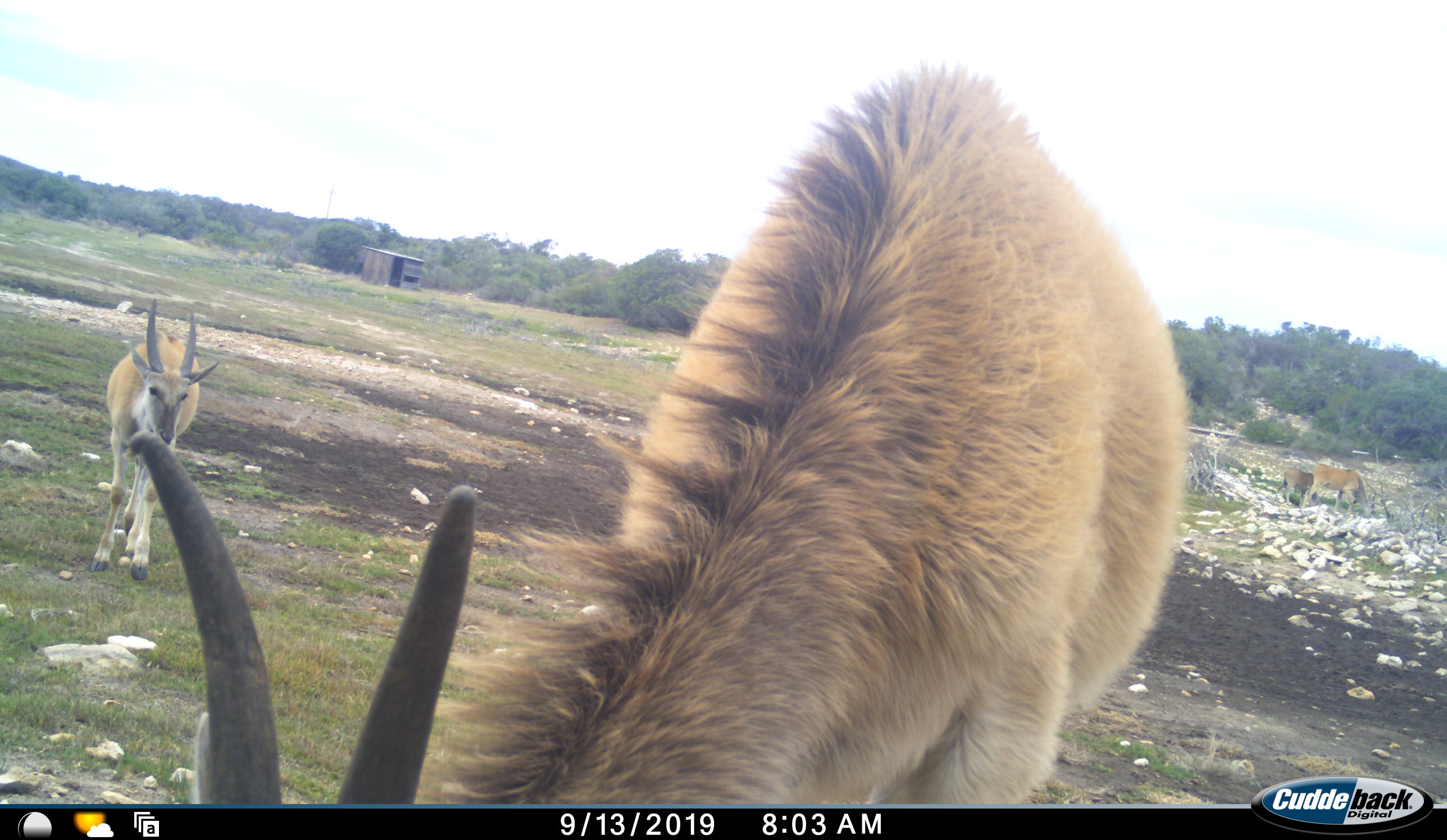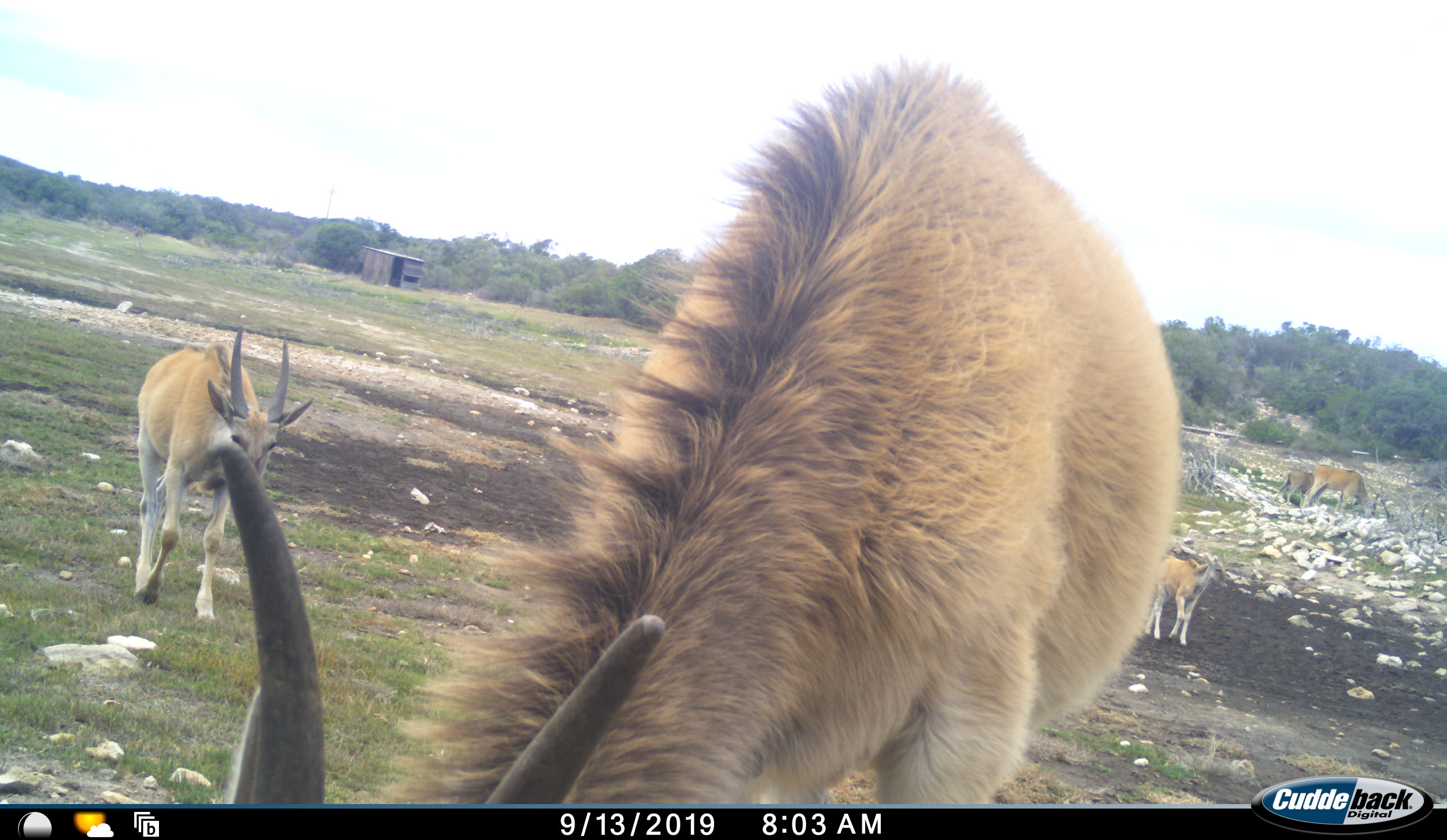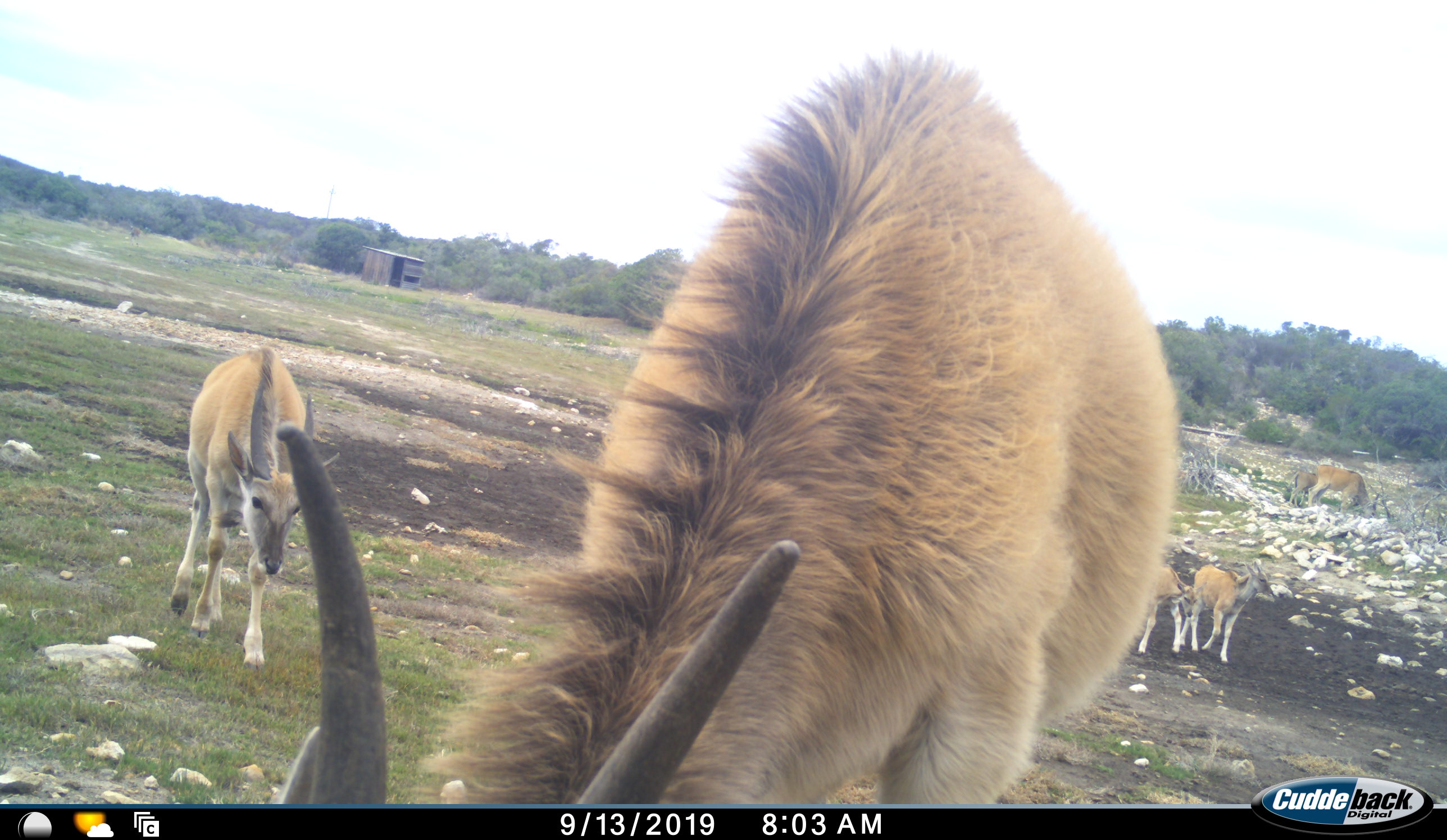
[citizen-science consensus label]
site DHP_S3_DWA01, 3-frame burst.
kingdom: Animalia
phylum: Chordata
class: Mammalia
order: Artiodactyla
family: Bovidae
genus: Tragelaphus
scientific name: Tragelaphus oryx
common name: eland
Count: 6.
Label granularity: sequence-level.